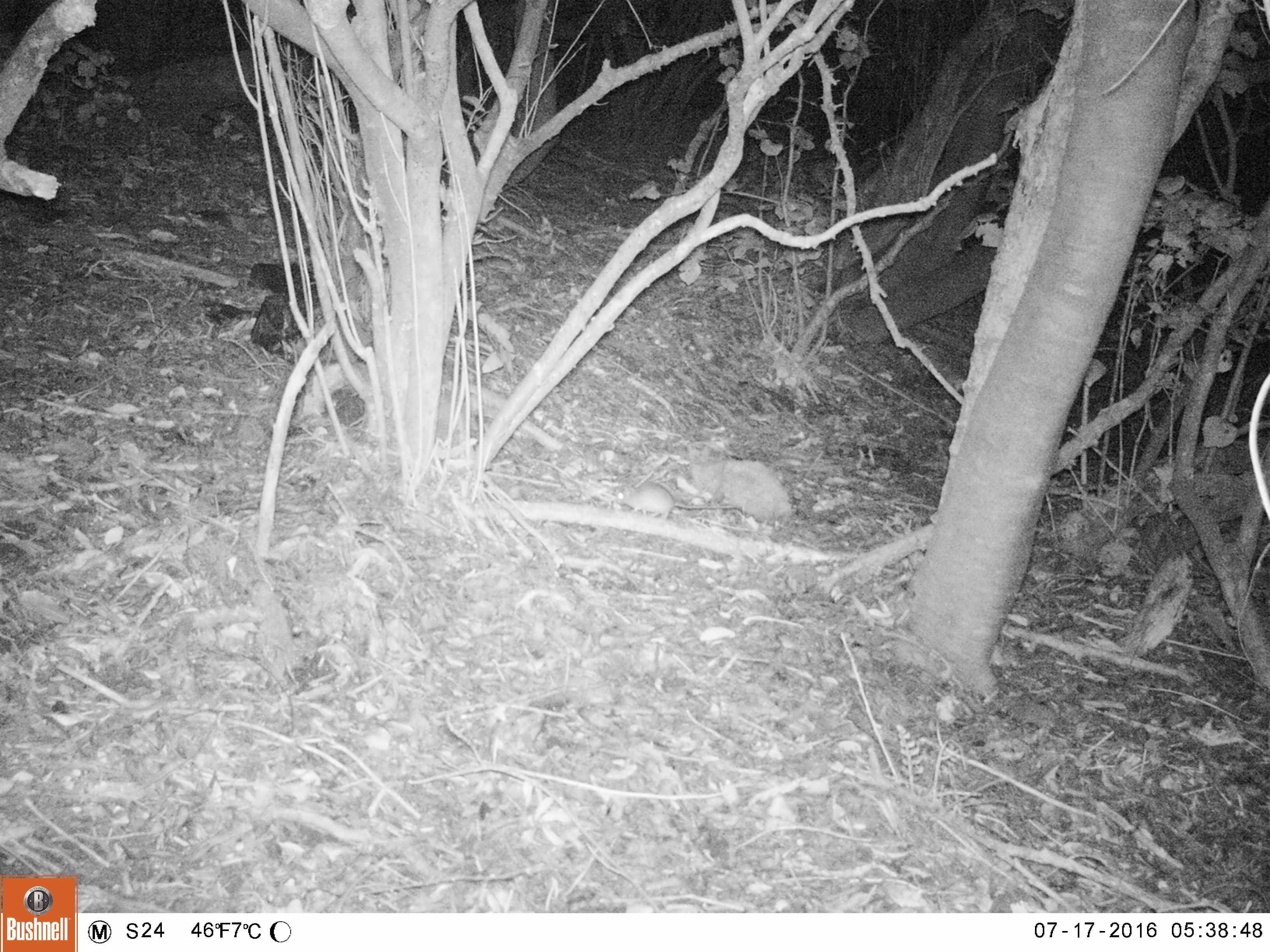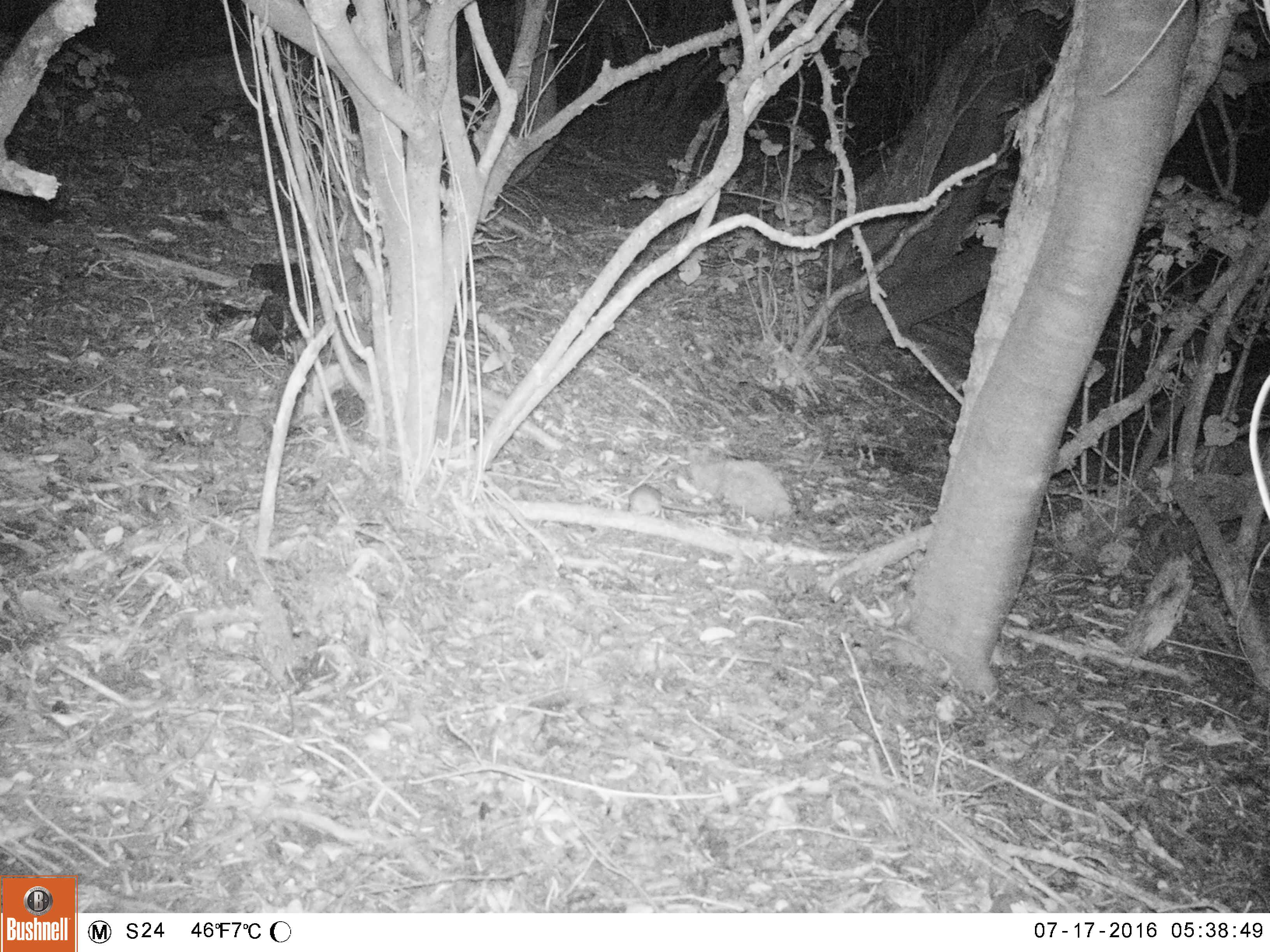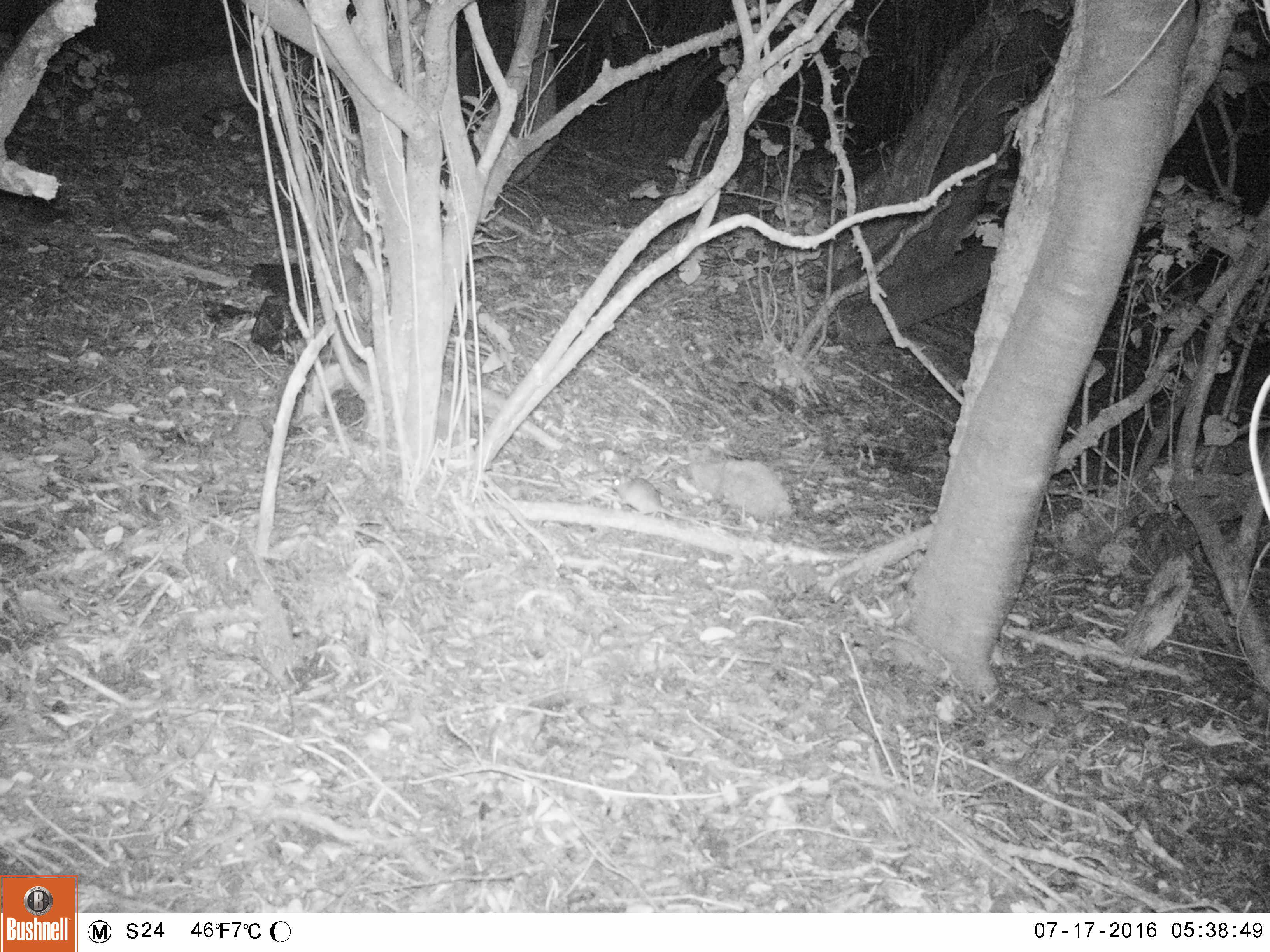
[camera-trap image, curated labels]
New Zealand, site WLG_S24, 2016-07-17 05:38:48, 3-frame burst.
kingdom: Animalia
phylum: Chordata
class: Mammalia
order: Rodentia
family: Muridae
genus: Rattus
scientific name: Rattus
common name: rat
Rat (Rattus).